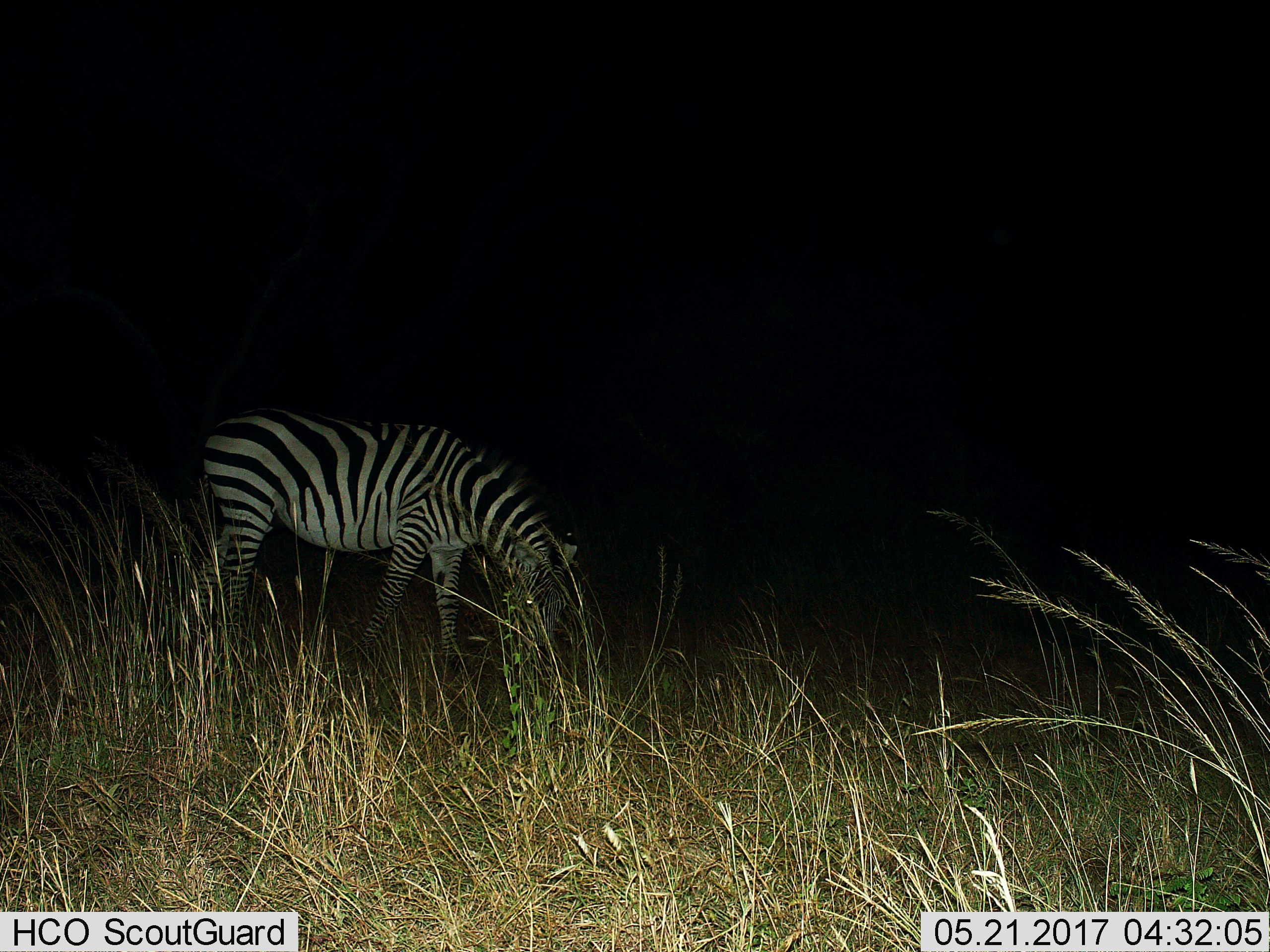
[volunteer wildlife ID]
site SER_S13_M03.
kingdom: Animalia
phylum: Chordata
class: Mammalia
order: Perissodactyla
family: Equidae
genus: Equus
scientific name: Equus quagga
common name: plains zebra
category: zebraplains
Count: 1.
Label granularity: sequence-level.